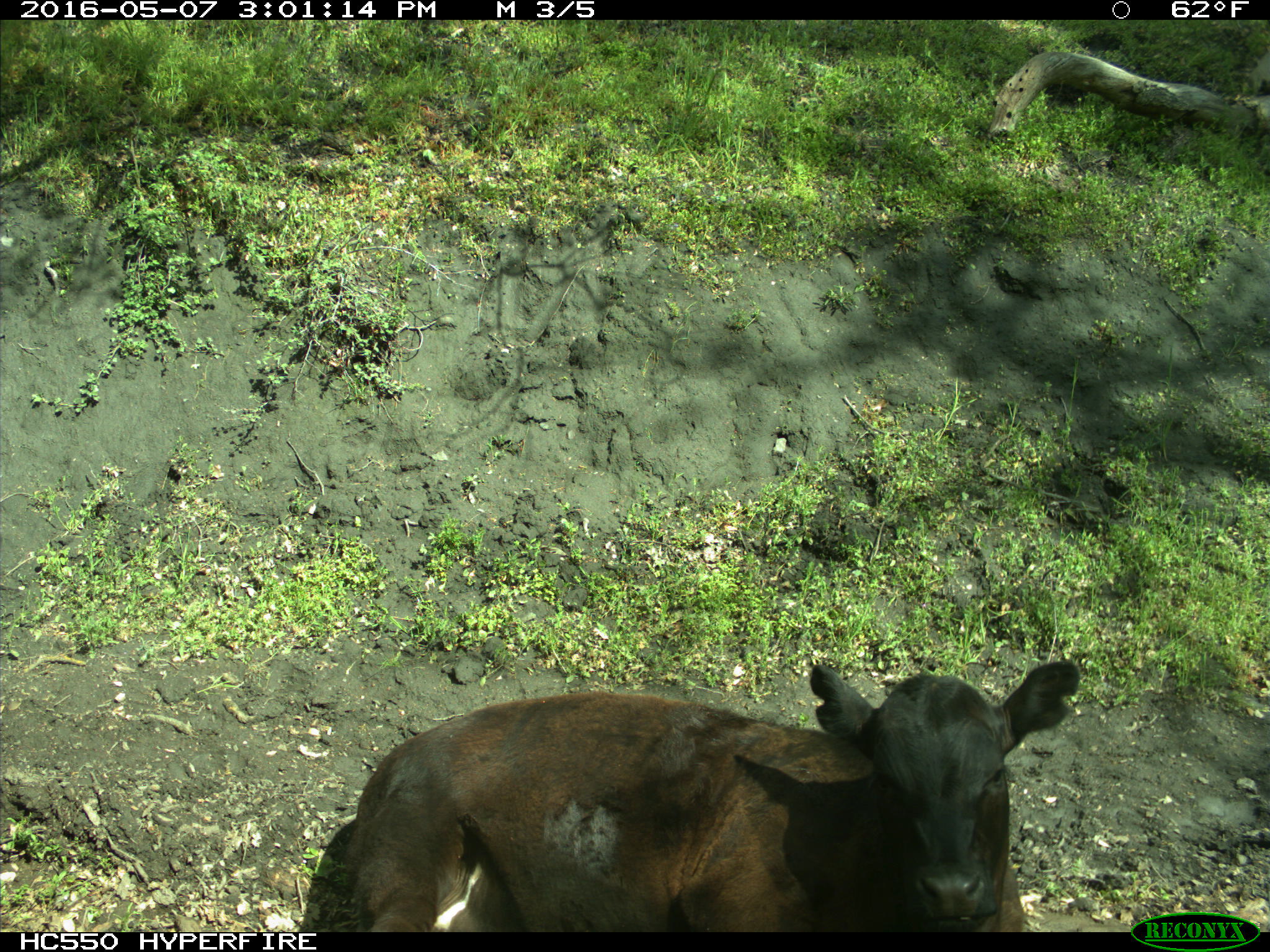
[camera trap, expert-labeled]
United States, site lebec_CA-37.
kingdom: Animalia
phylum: Chordata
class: Mammalia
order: Artiodactyla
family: Bovidae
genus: Bos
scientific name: Bos taurus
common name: domestic cow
Bos taurus (domestic cow).